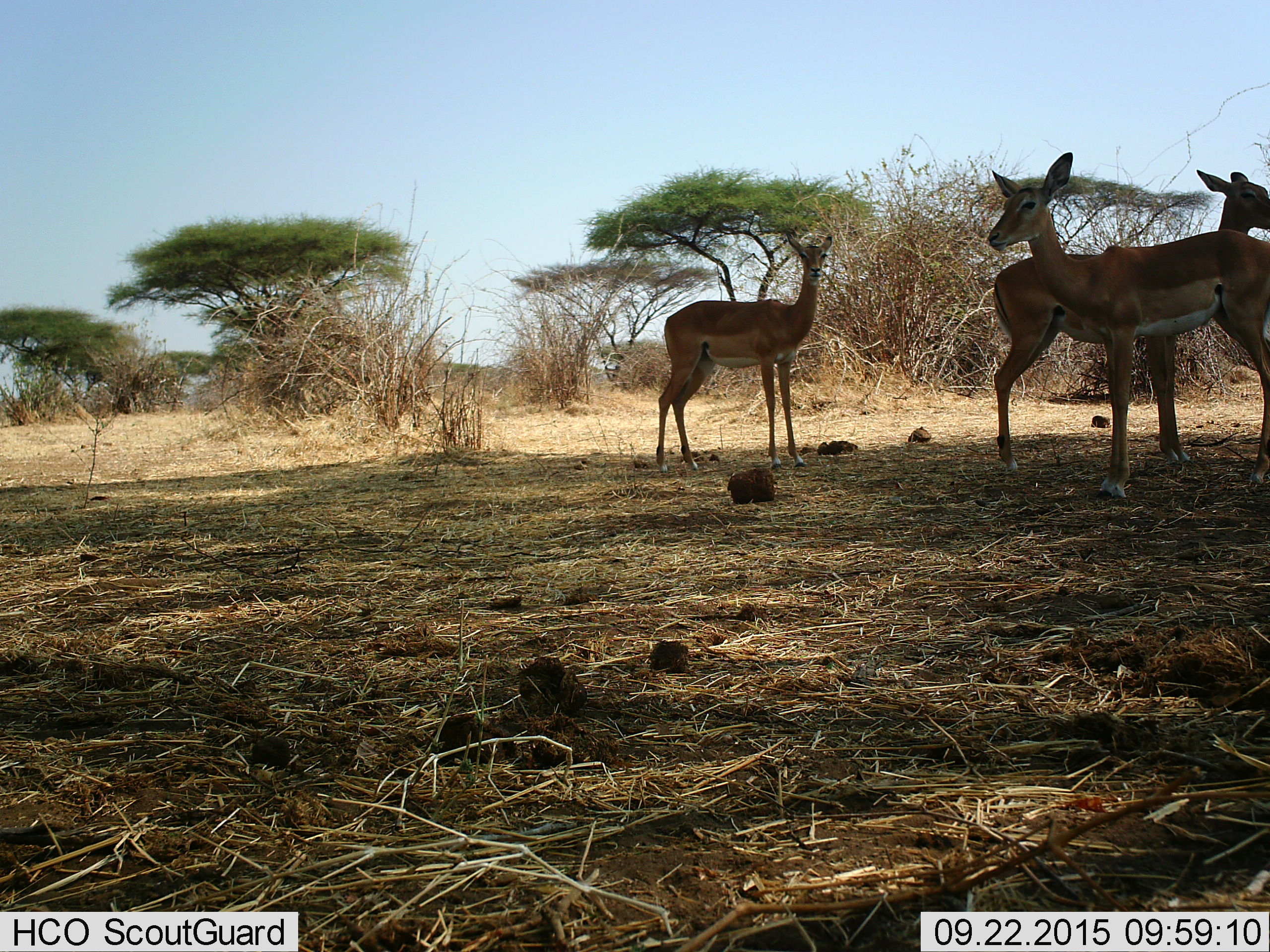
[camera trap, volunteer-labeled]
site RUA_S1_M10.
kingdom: Animalia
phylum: Chordata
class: Mammalia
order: Artiodactyla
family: Bovidae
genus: Aepyceros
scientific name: Aepyceros melampus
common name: impala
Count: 3.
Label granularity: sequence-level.